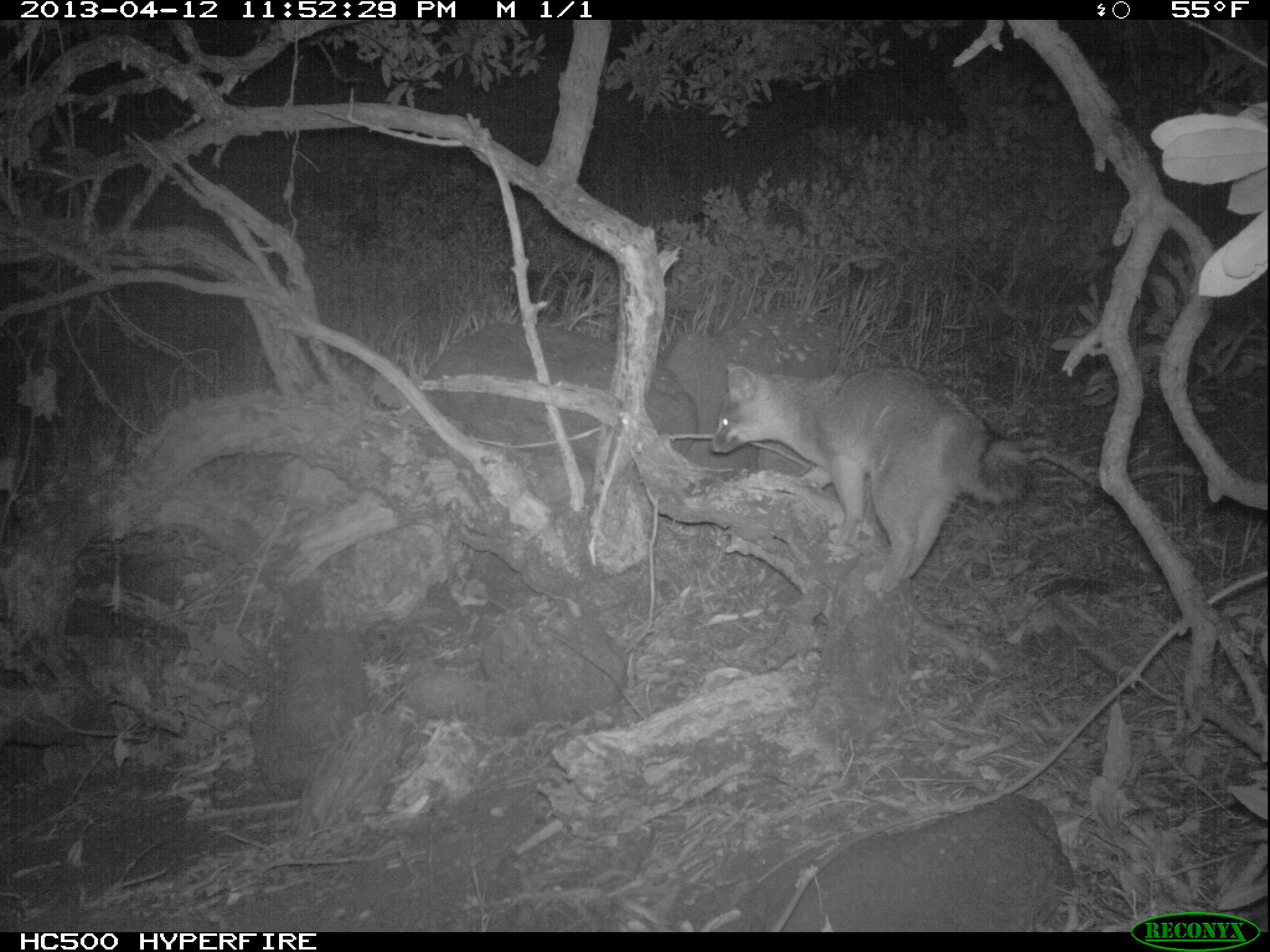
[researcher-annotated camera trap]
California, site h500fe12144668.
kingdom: Animalia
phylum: Chordata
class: Mammalia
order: Carnivora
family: Canidae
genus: Urocyon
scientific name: Urocyon littoralis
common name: island fox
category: fox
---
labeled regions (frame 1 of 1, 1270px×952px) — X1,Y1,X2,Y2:
fox: 710,362,1038,599